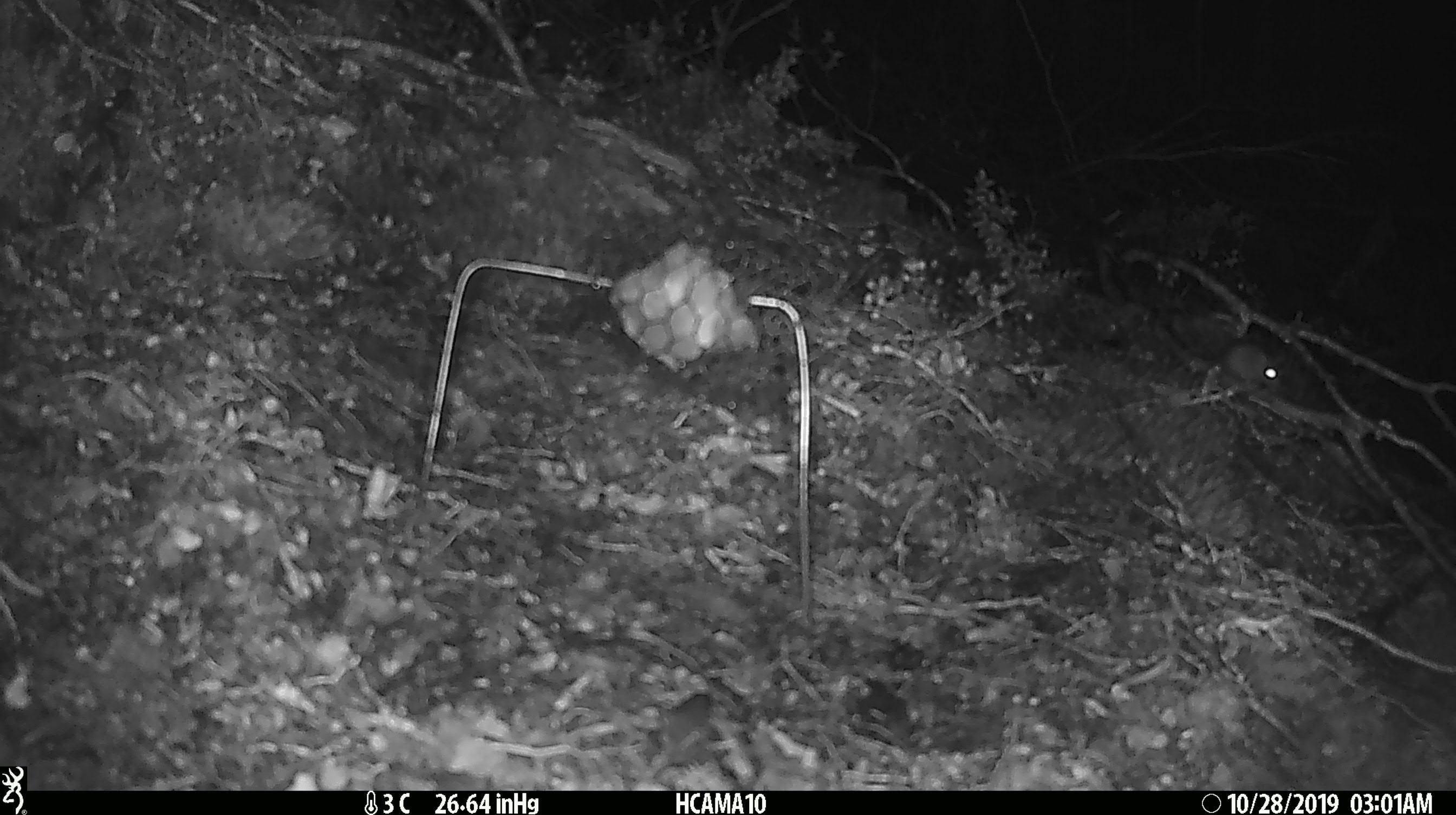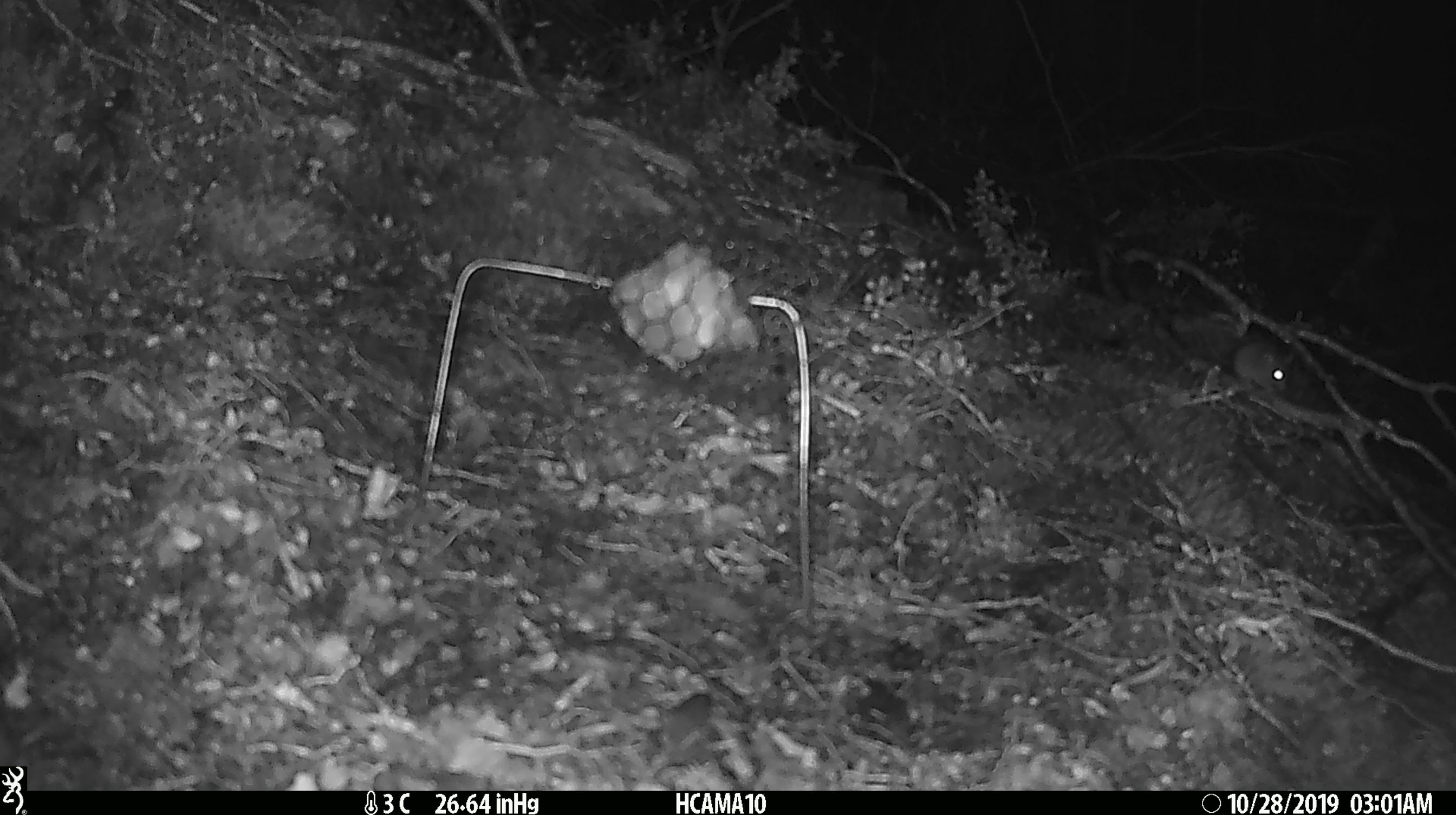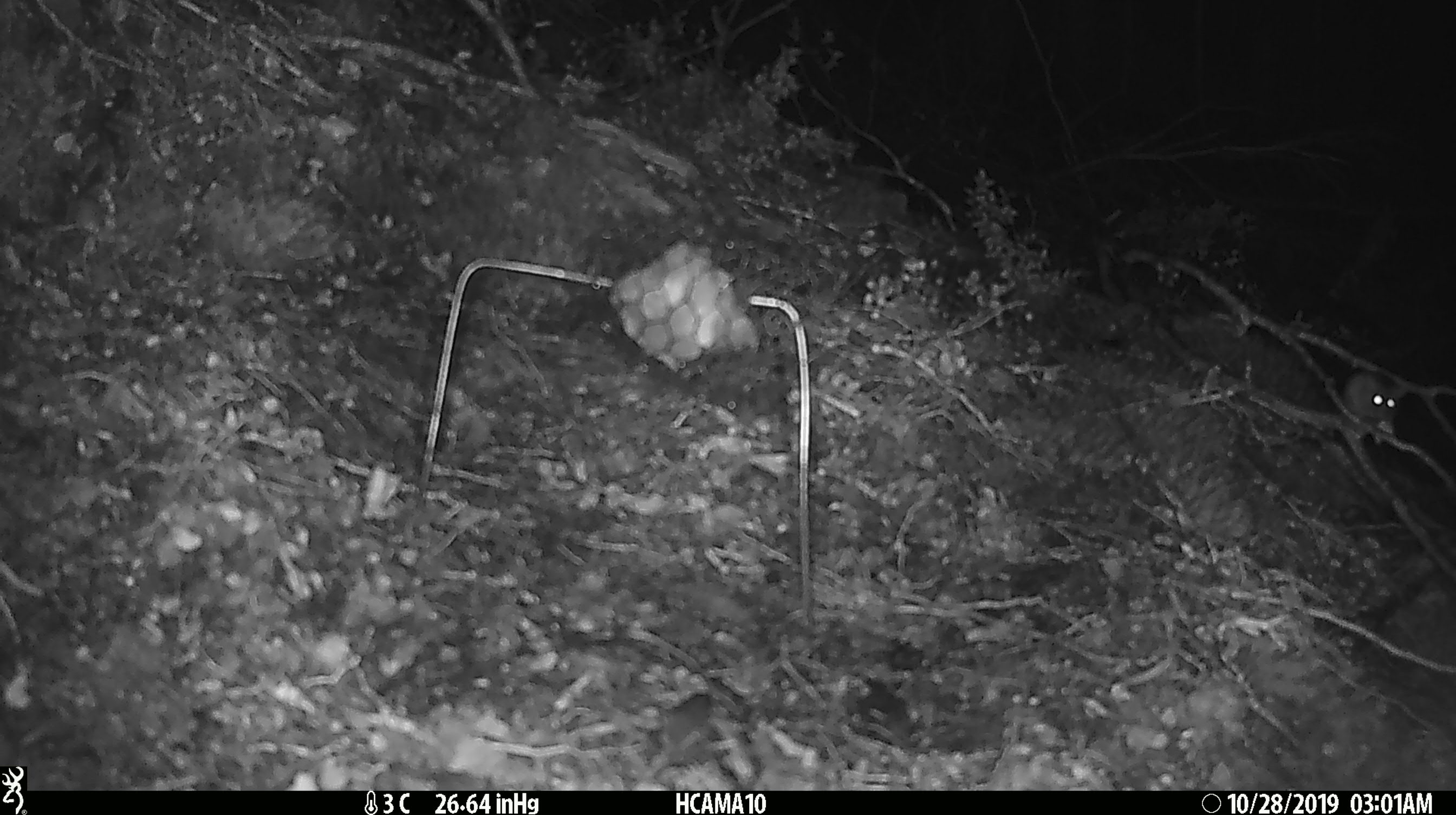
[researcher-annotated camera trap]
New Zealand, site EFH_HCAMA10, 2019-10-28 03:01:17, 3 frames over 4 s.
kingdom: Animalia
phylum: Chordata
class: Mammalia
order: Rodentia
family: Muridae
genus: Mus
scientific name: Mus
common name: mouse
Mouse (Mus).